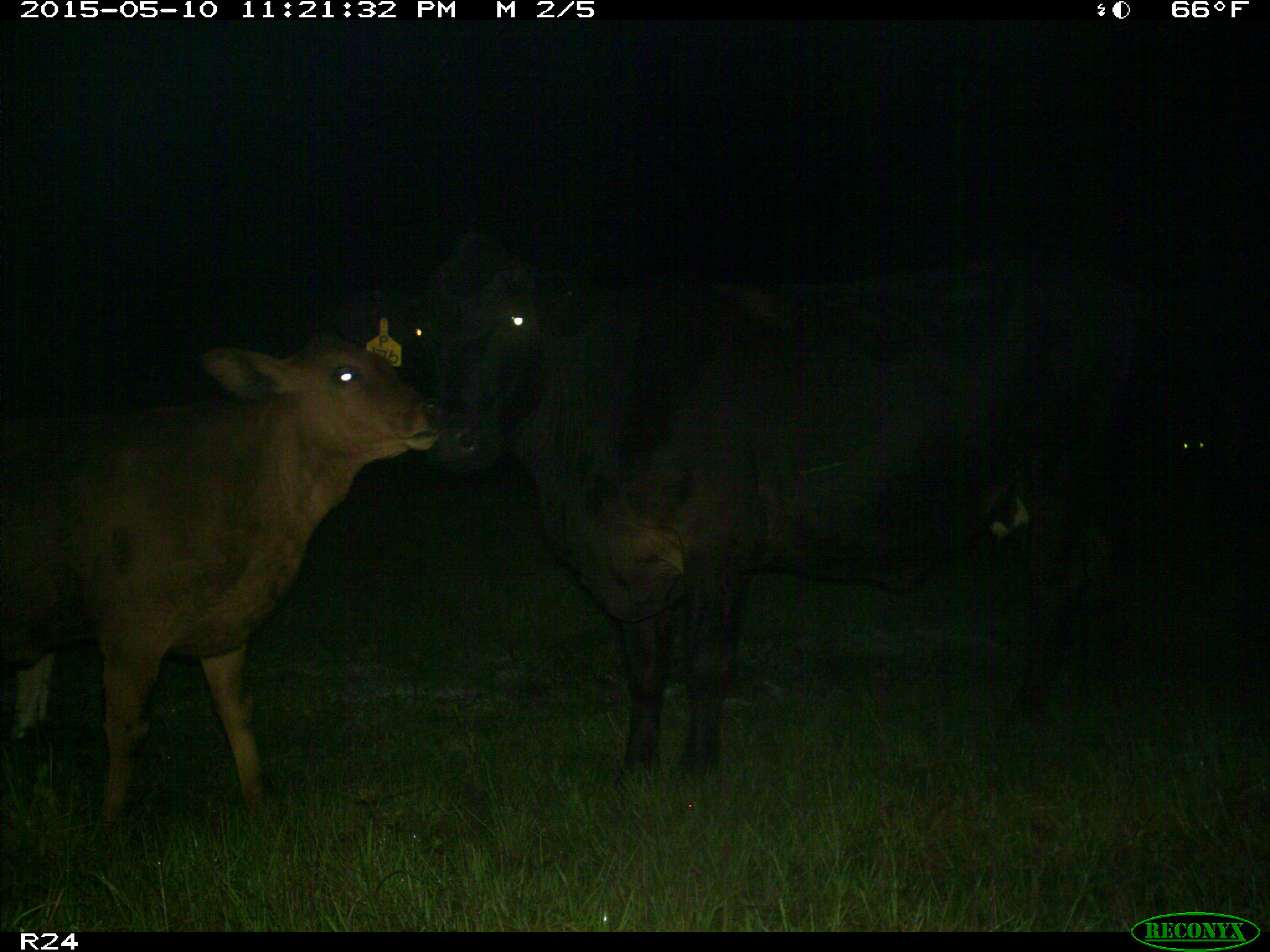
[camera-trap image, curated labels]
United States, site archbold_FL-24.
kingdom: Animalia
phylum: Chordata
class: Mammalia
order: Artiodactyla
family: Bovidae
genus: Bos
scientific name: Bos taurus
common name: domestic cow